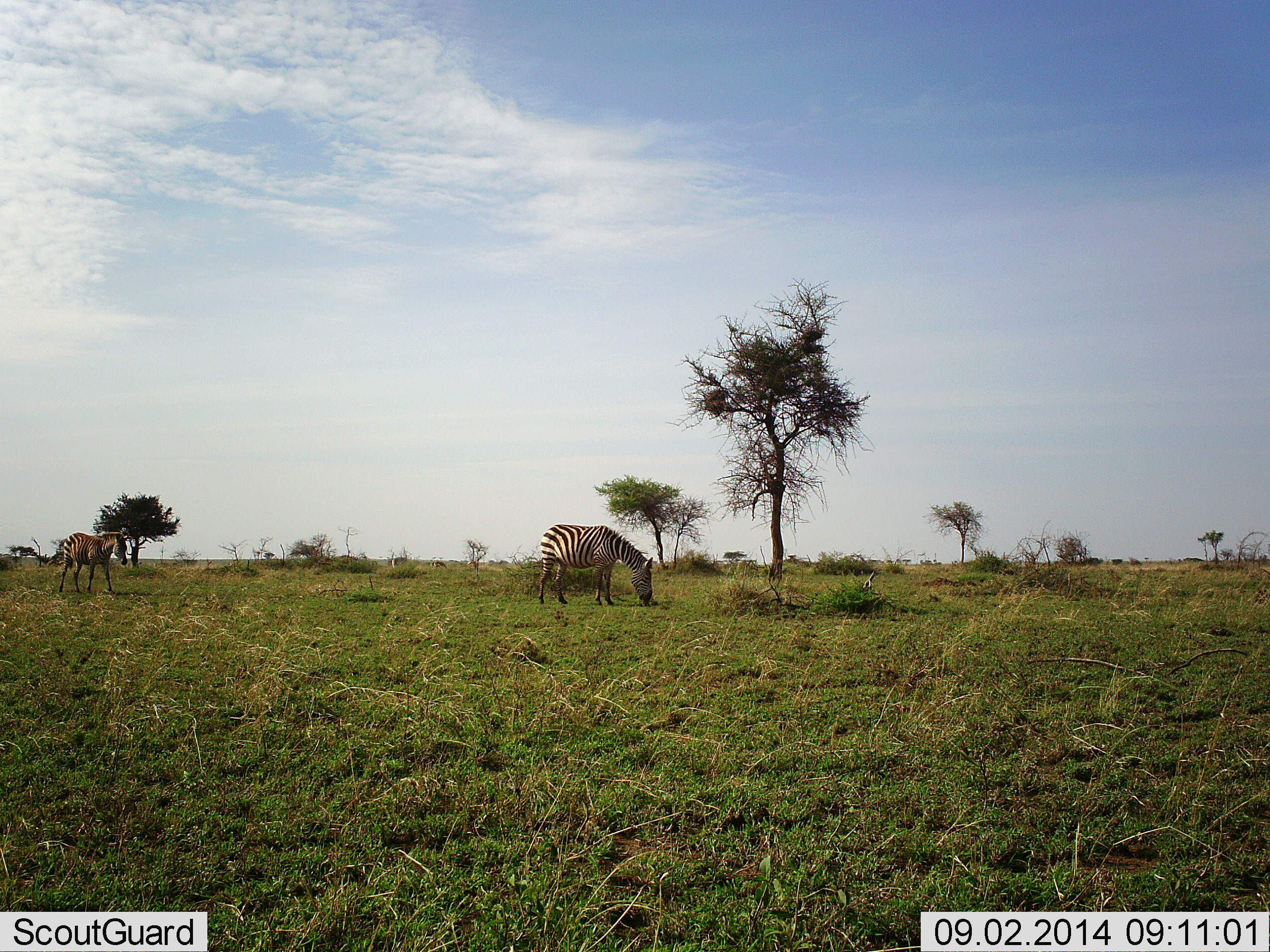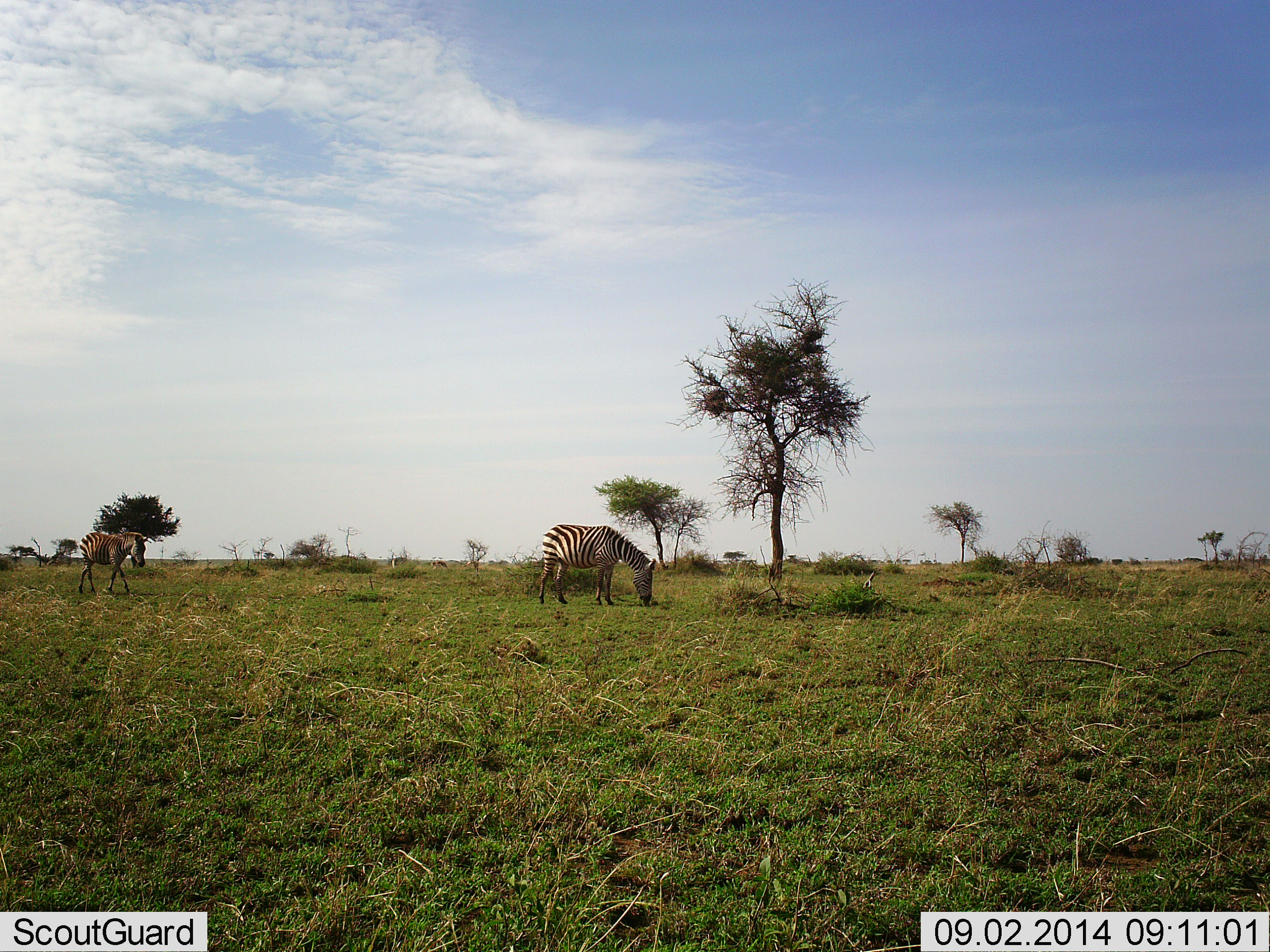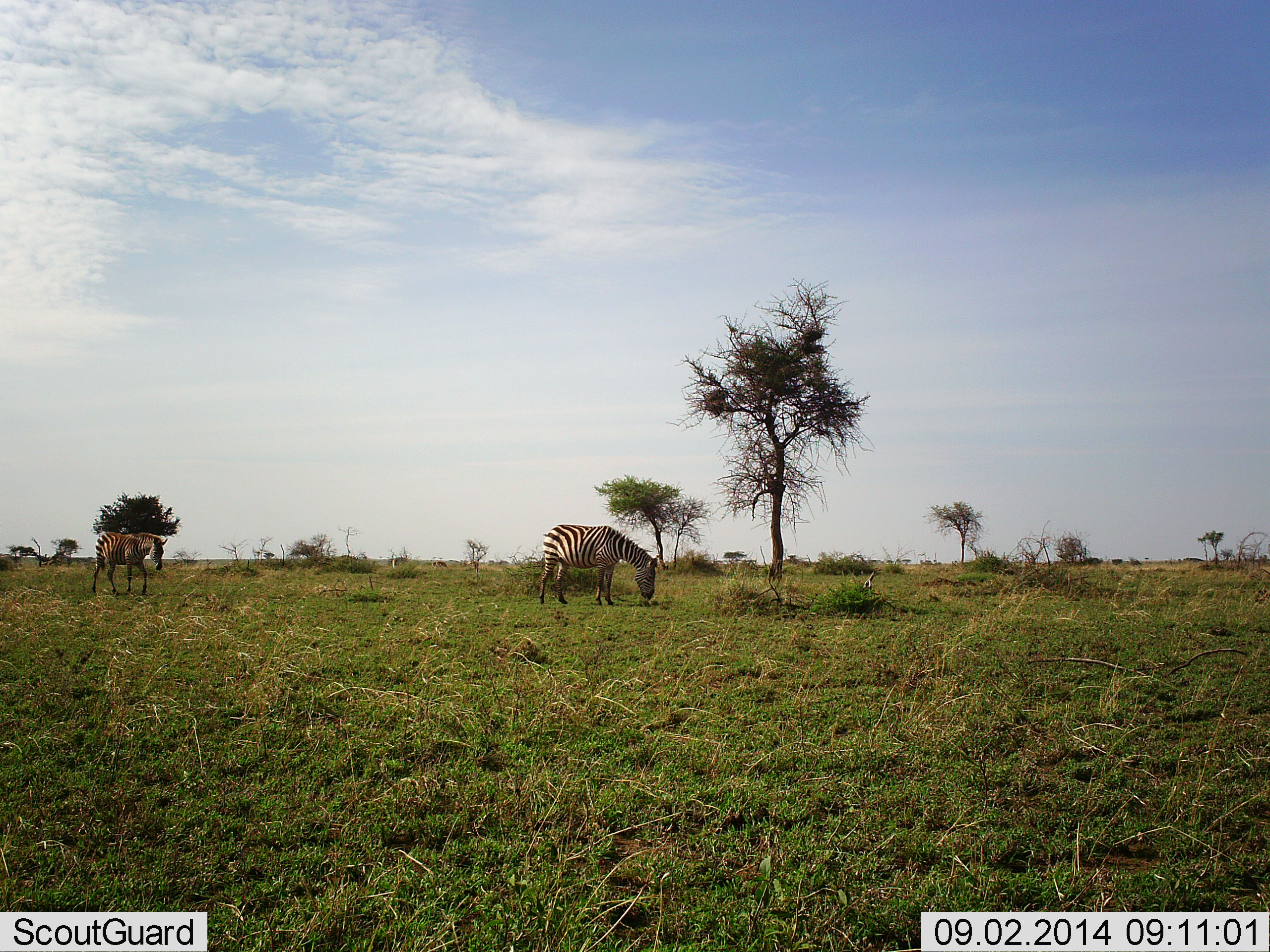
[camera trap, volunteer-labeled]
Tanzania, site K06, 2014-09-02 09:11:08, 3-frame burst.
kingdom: Animalia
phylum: Chordata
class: Mammalia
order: Perissodactyla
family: Equidae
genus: Equus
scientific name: Equus quagga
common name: plains zebra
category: zebra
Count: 2.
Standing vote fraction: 10%.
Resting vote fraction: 0%.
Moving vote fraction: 100%.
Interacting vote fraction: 0%.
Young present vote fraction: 20%.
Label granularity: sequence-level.